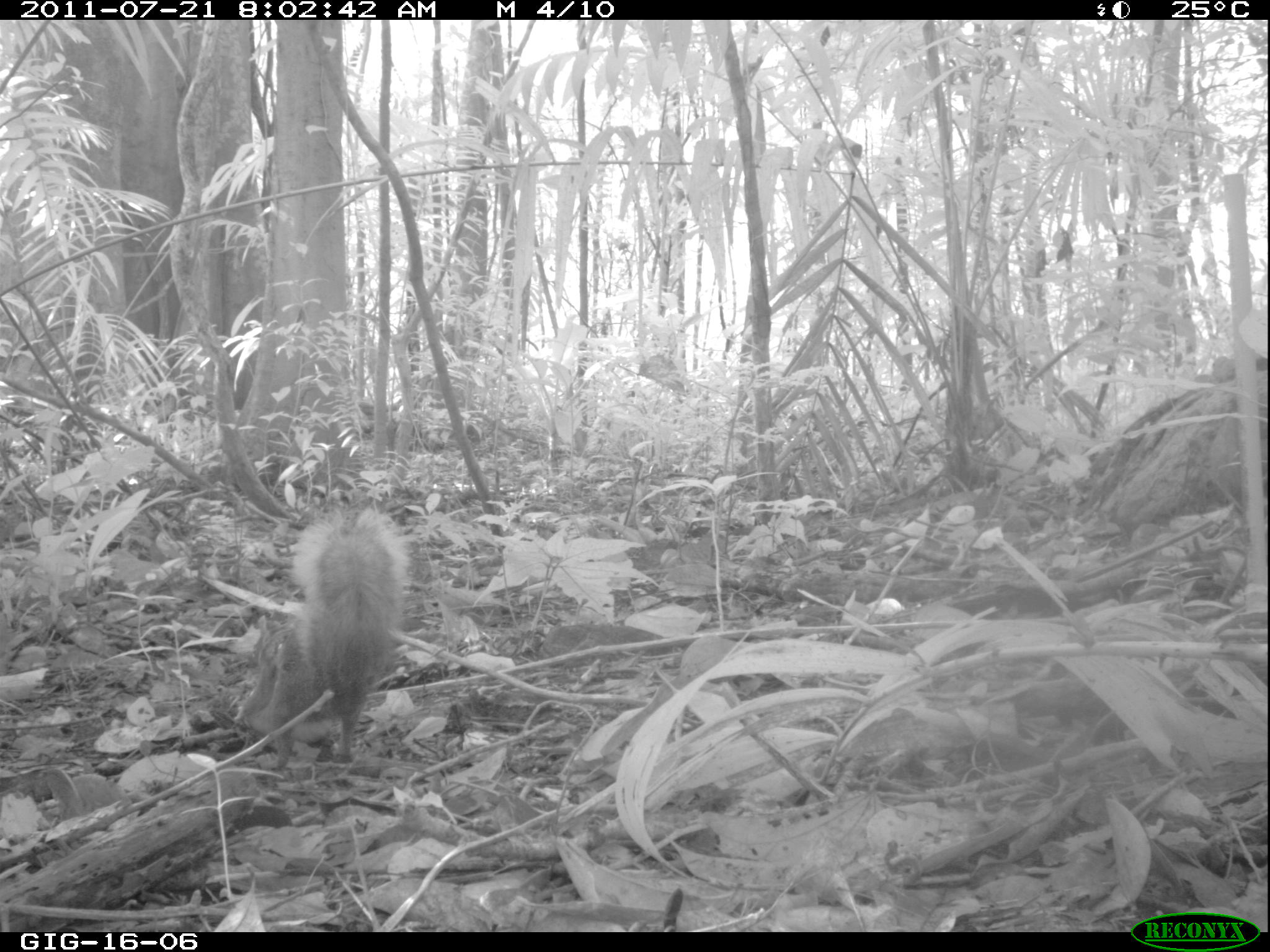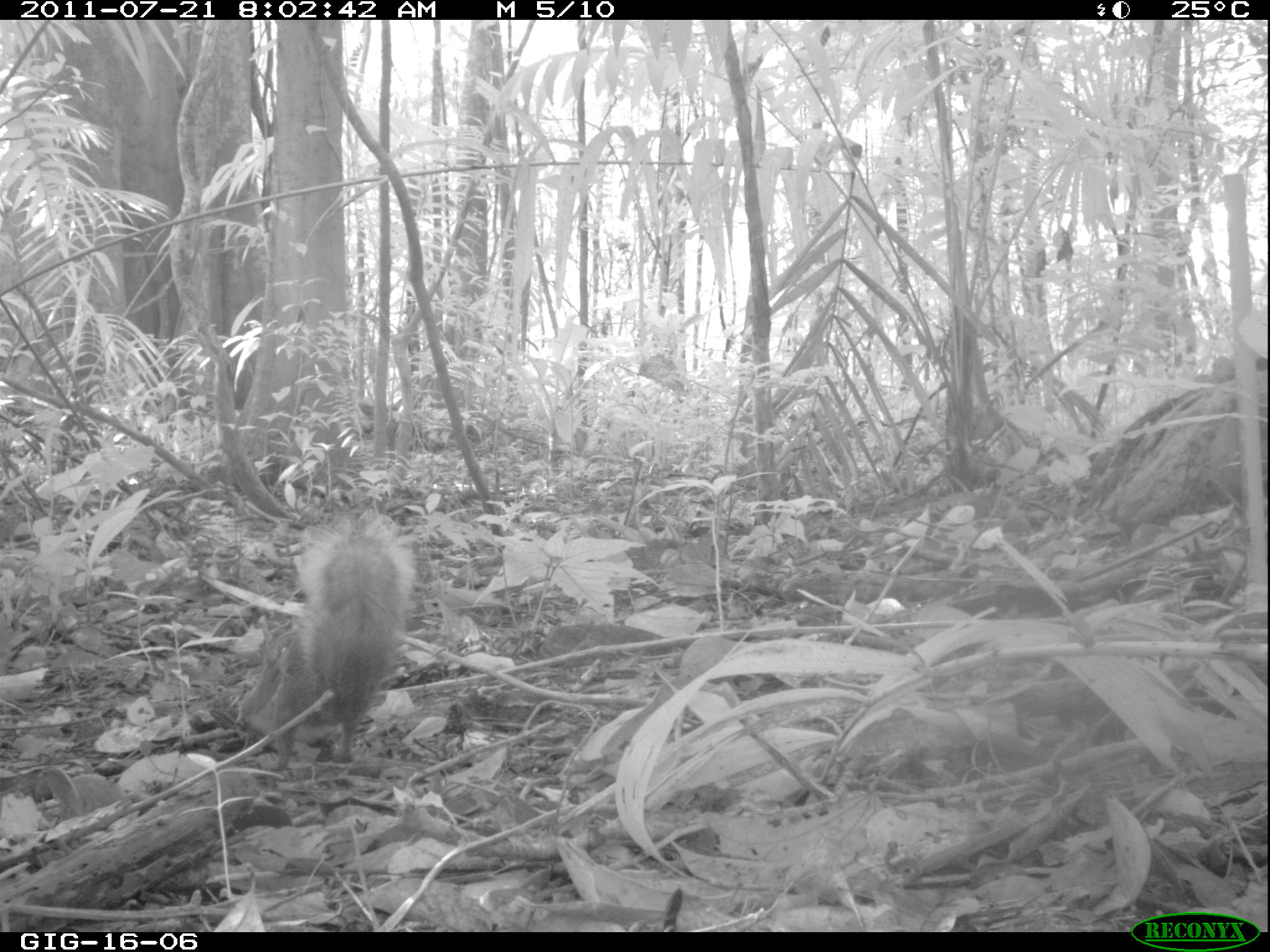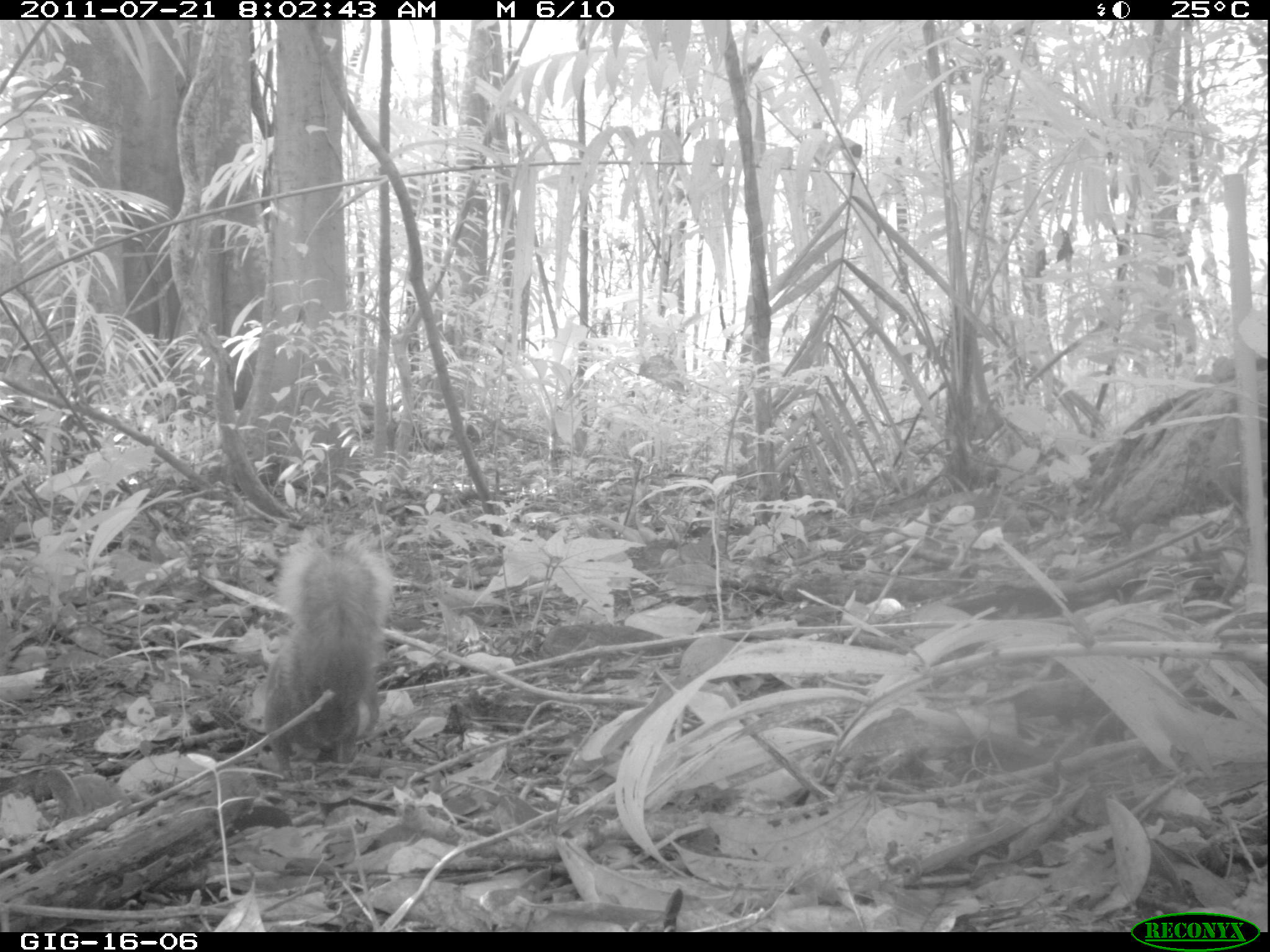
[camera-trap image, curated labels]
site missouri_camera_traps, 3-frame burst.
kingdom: Animalia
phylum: Chordata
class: Mammalia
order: Rodentia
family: Sciuridae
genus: Tamiasciurus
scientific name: Tamiasciurus hudsonicus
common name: red squirrel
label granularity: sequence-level